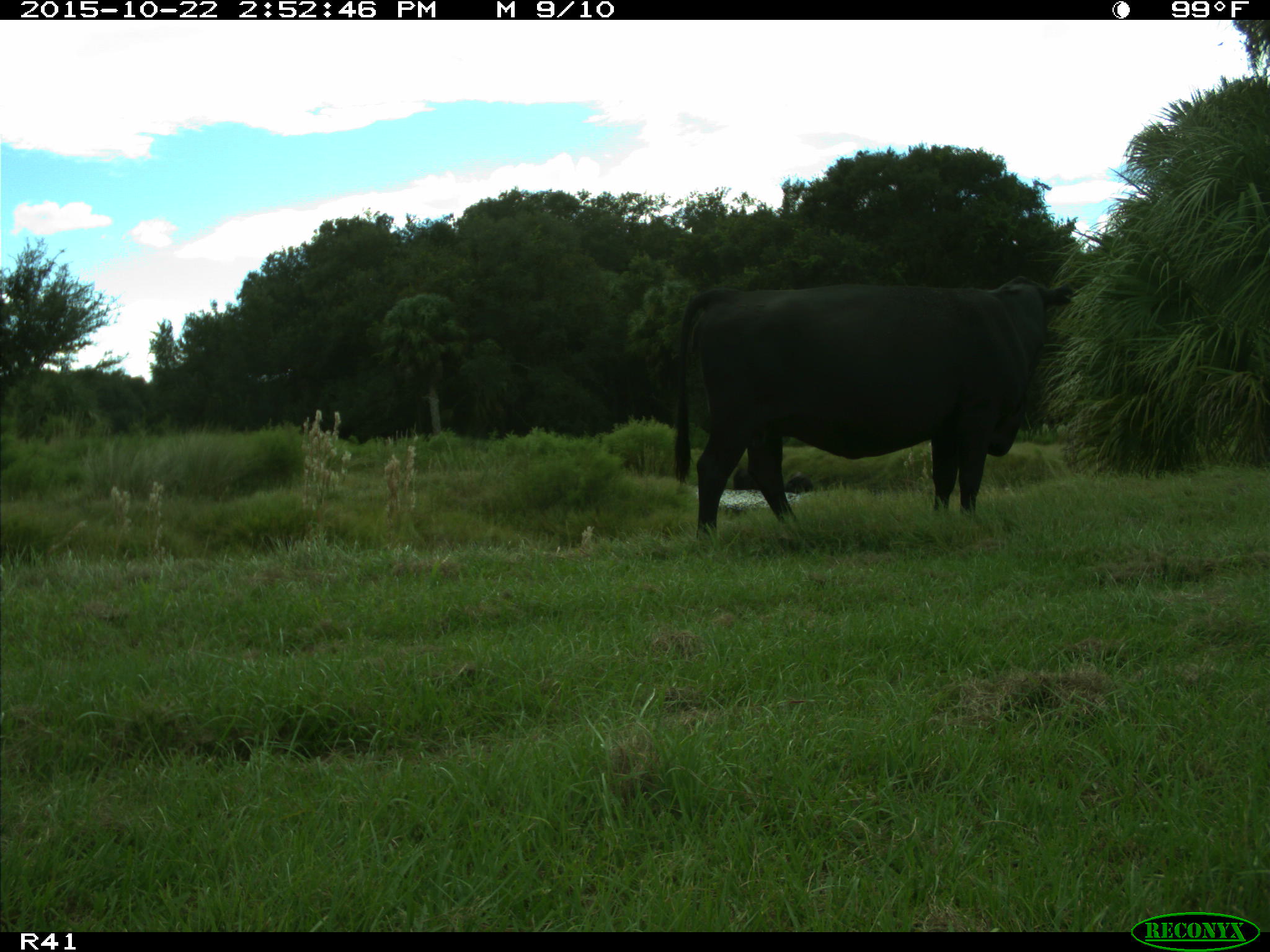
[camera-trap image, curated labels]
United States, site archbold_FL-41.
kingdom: Animalia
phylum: Chordata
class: Mammalia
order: Artiodactyla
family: Bovidae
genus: Bos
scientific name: Bos taurus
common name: domestic cow